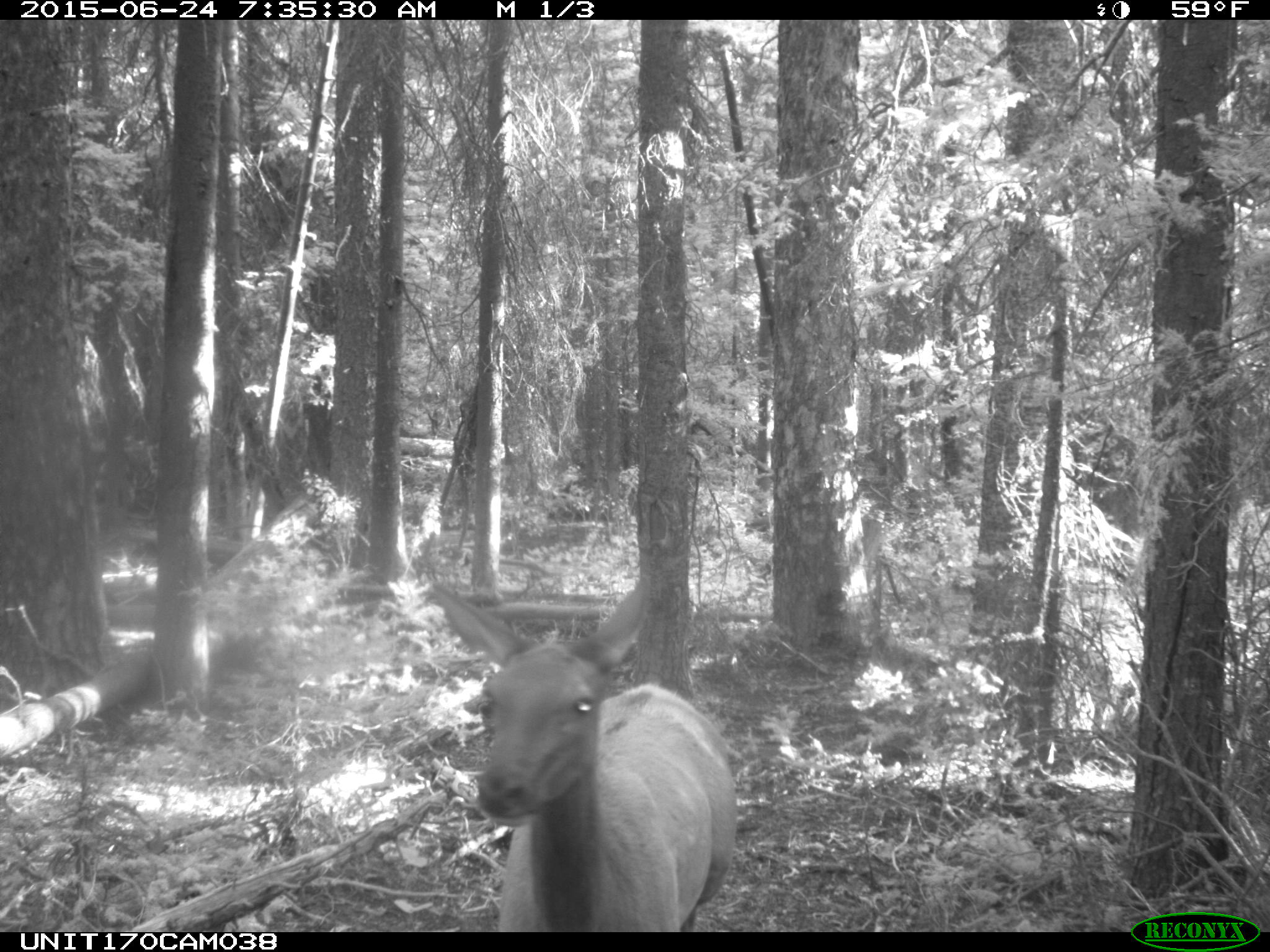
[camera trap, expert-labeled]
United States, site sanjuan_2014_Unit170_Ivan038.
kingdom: Animalia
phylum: Chordata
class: Mammalia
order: Artiodactyla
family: Cervidae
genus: Cervus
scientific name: Cervus elaphus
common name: red deer